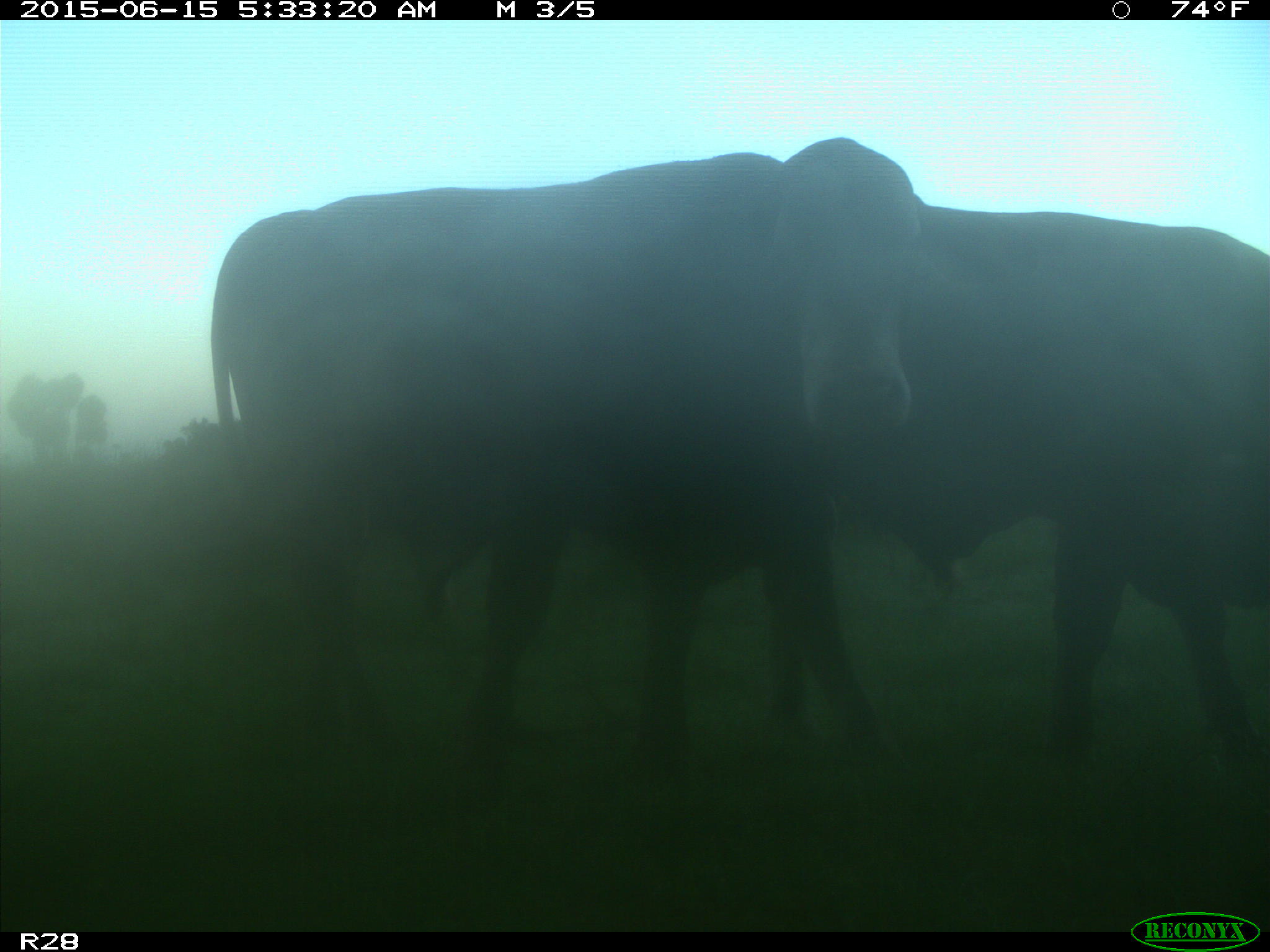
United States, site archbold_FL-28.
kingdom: Animalia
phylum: Chordata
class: Mammalia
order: Artiodactyla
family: Bovidae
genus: Bos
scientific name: Bos taurus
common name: domestic cow